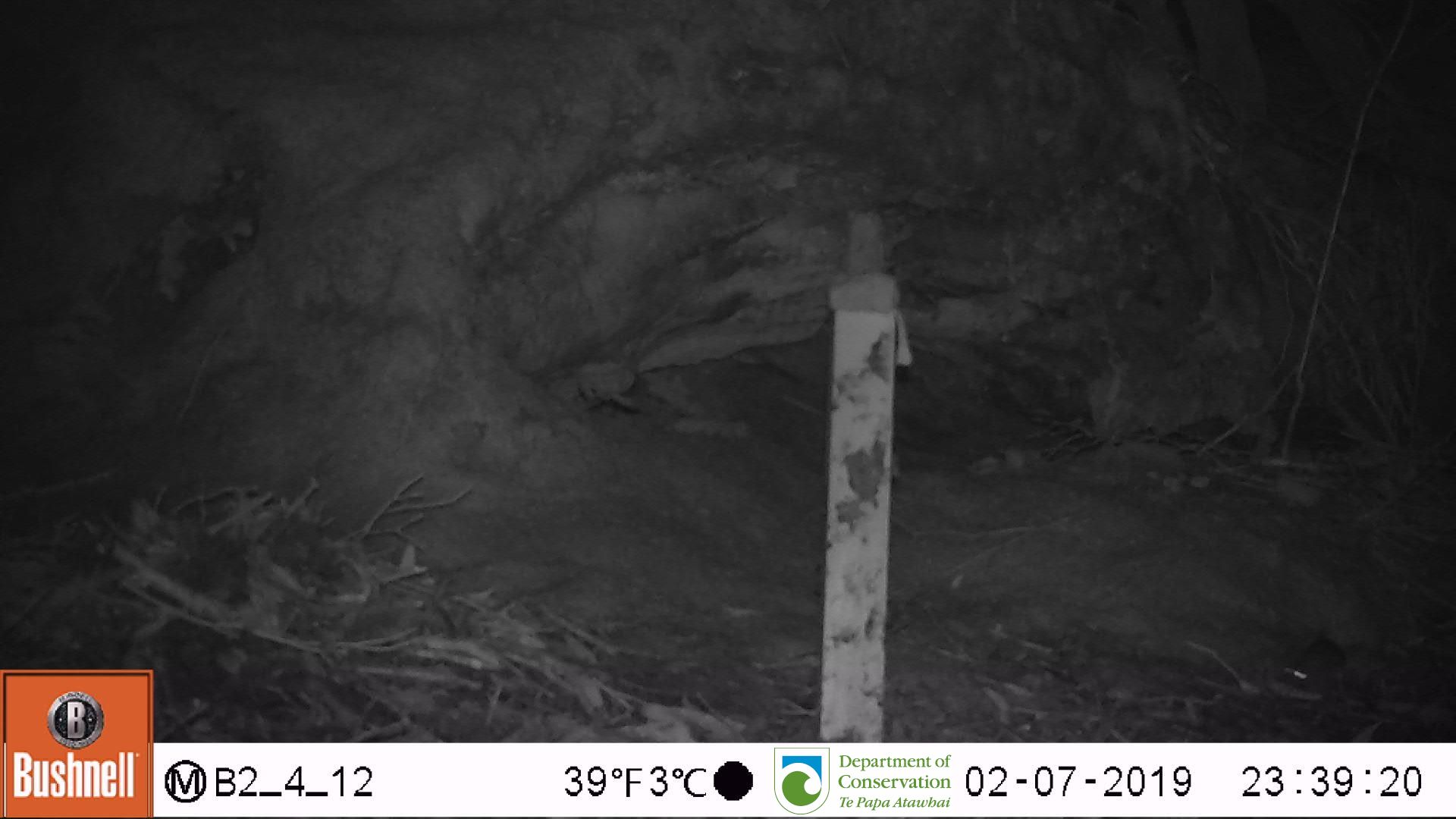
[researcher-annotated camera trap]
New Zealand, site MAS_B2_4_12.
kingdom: Animalia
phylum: Chordata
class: Mammalia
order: Rodentia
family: Muridae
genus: Mus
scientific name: Mus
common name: mouse